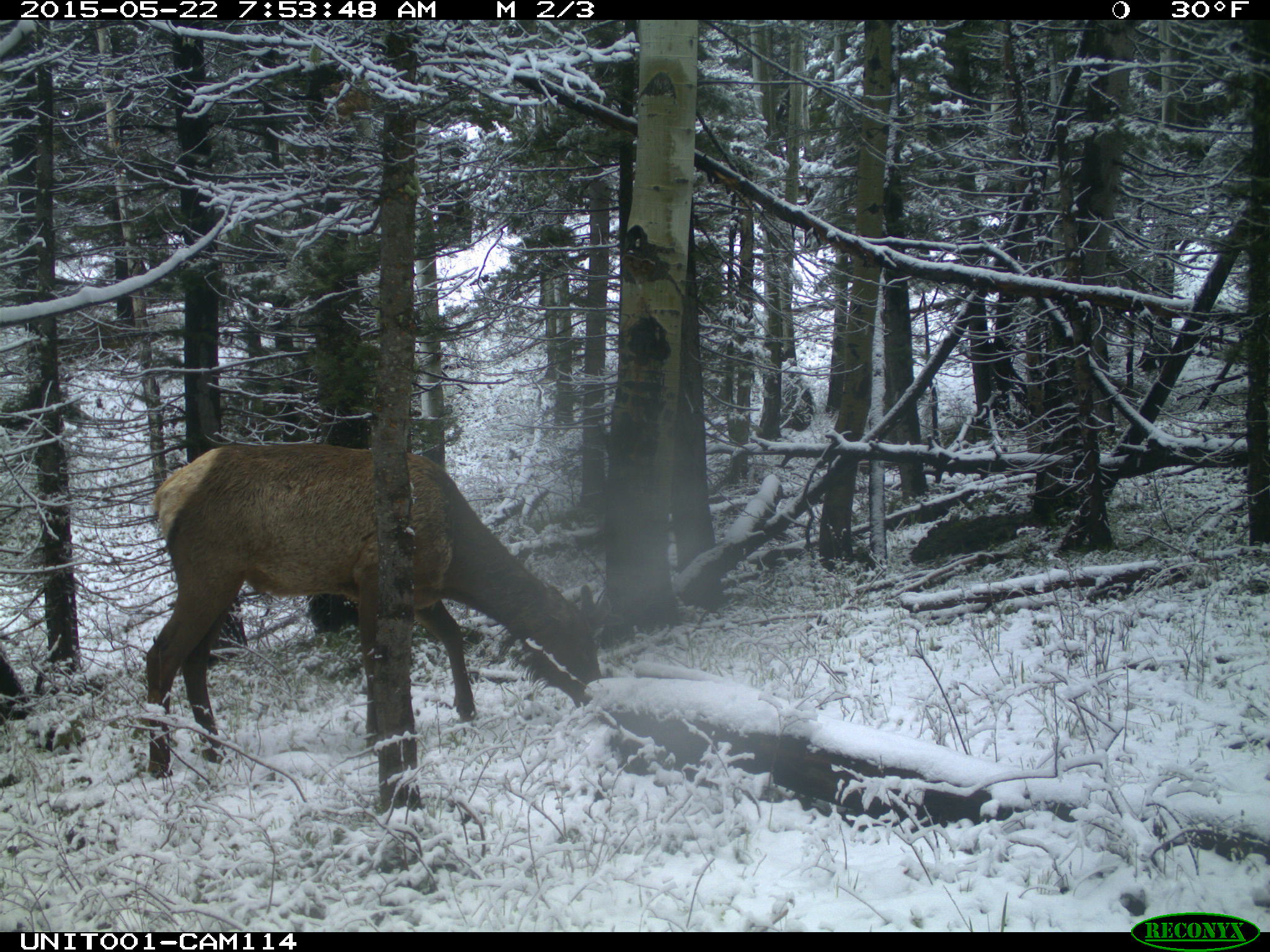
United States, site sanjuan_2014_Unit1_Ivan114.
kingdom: Animalia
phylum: Chordata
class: Mammalia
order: Artiodactyla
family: Cervidae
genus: Cervus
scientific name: Cervus elaphus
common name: red deer